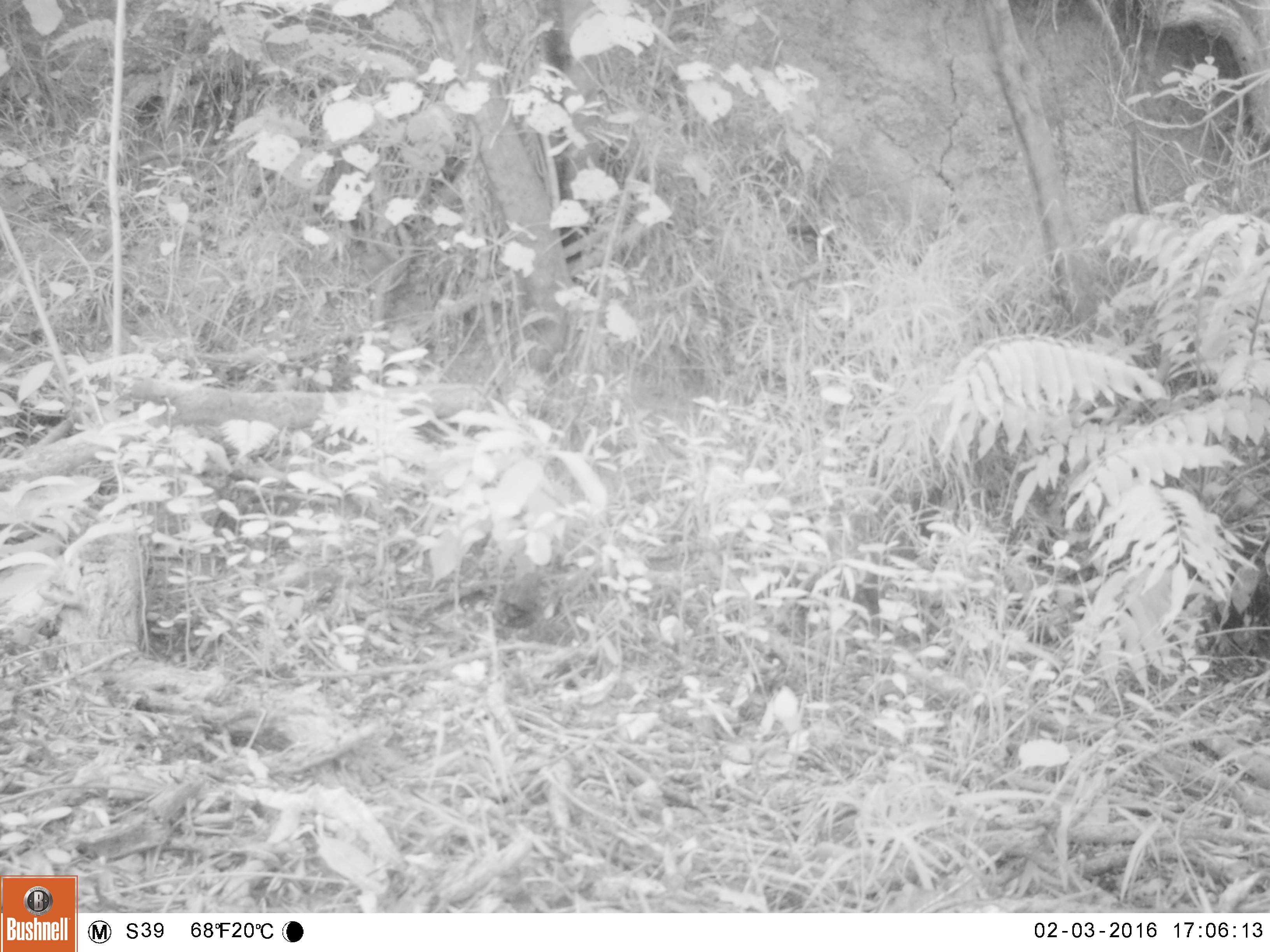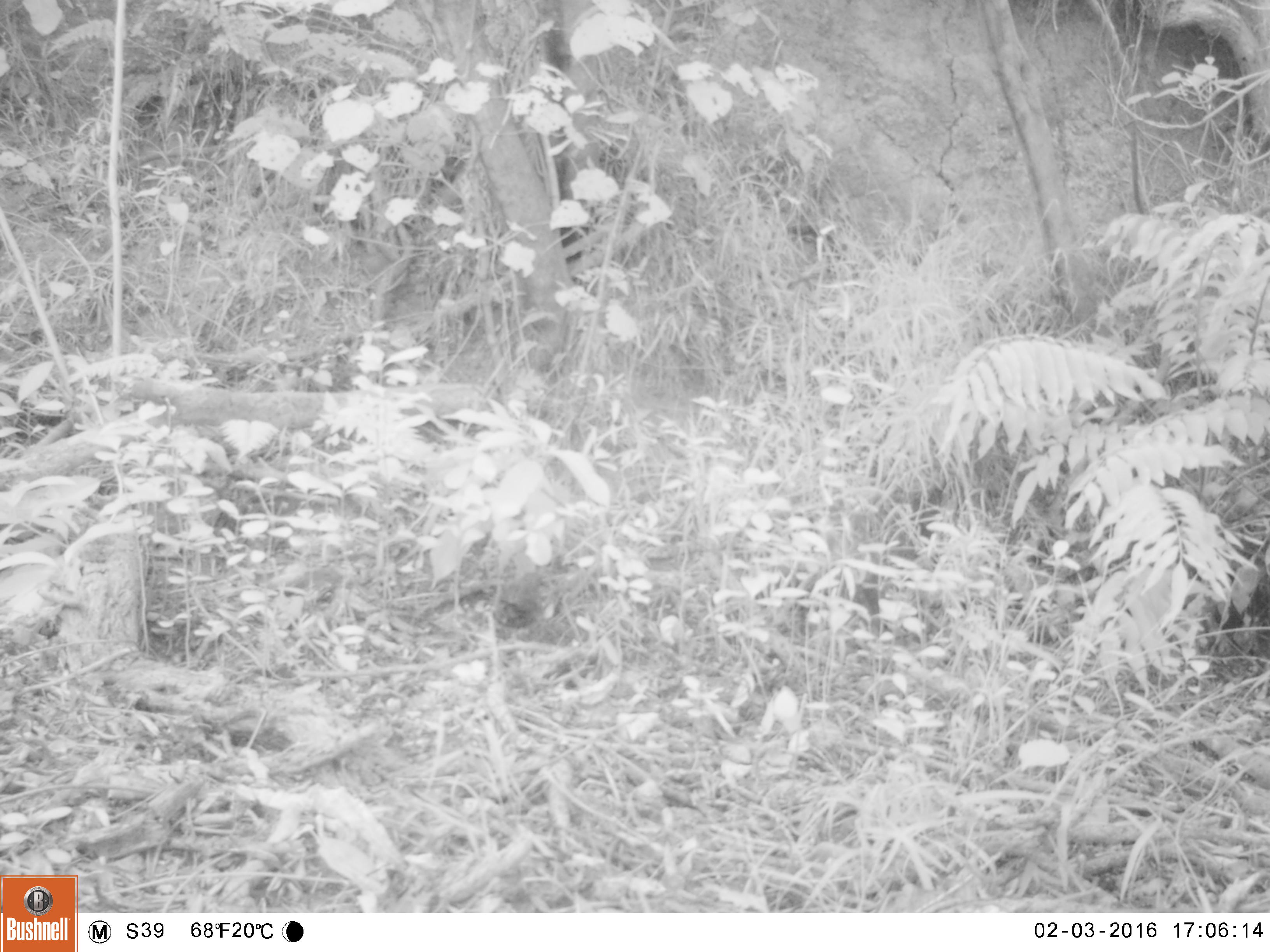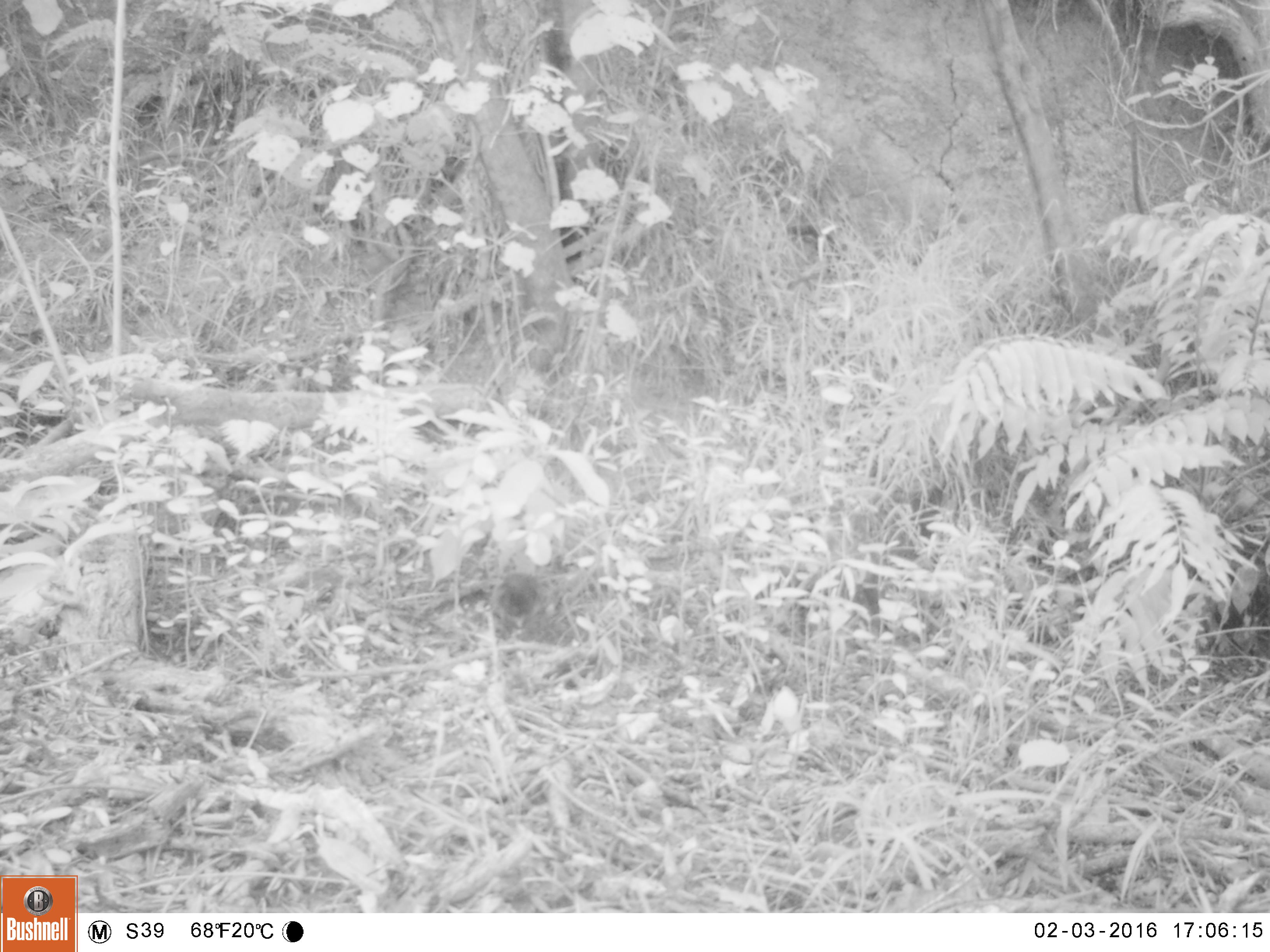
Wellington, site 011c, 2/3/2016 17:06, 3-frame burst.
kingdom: Animalia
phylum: Chordata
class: Aves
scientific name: Aves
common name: bird